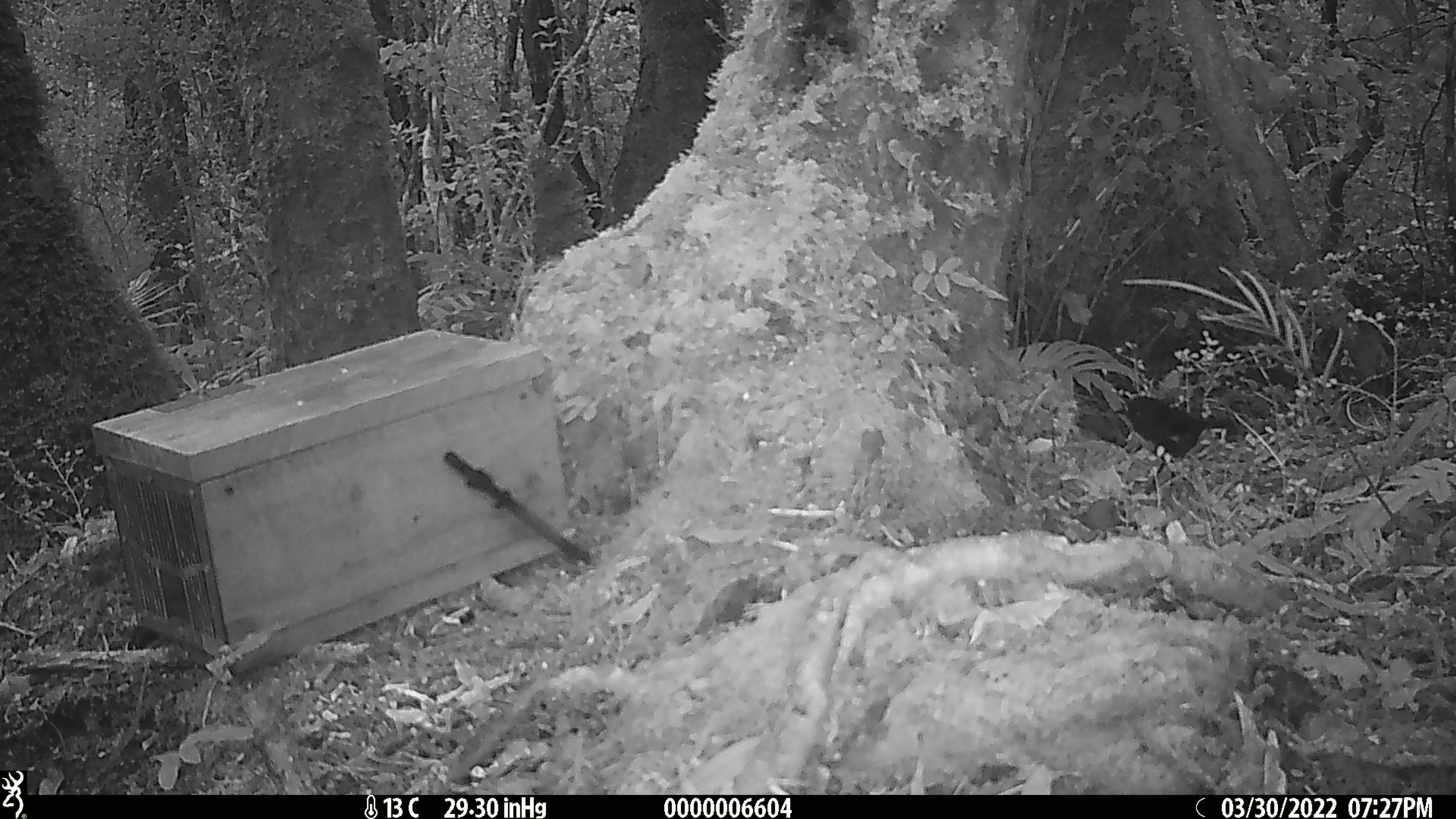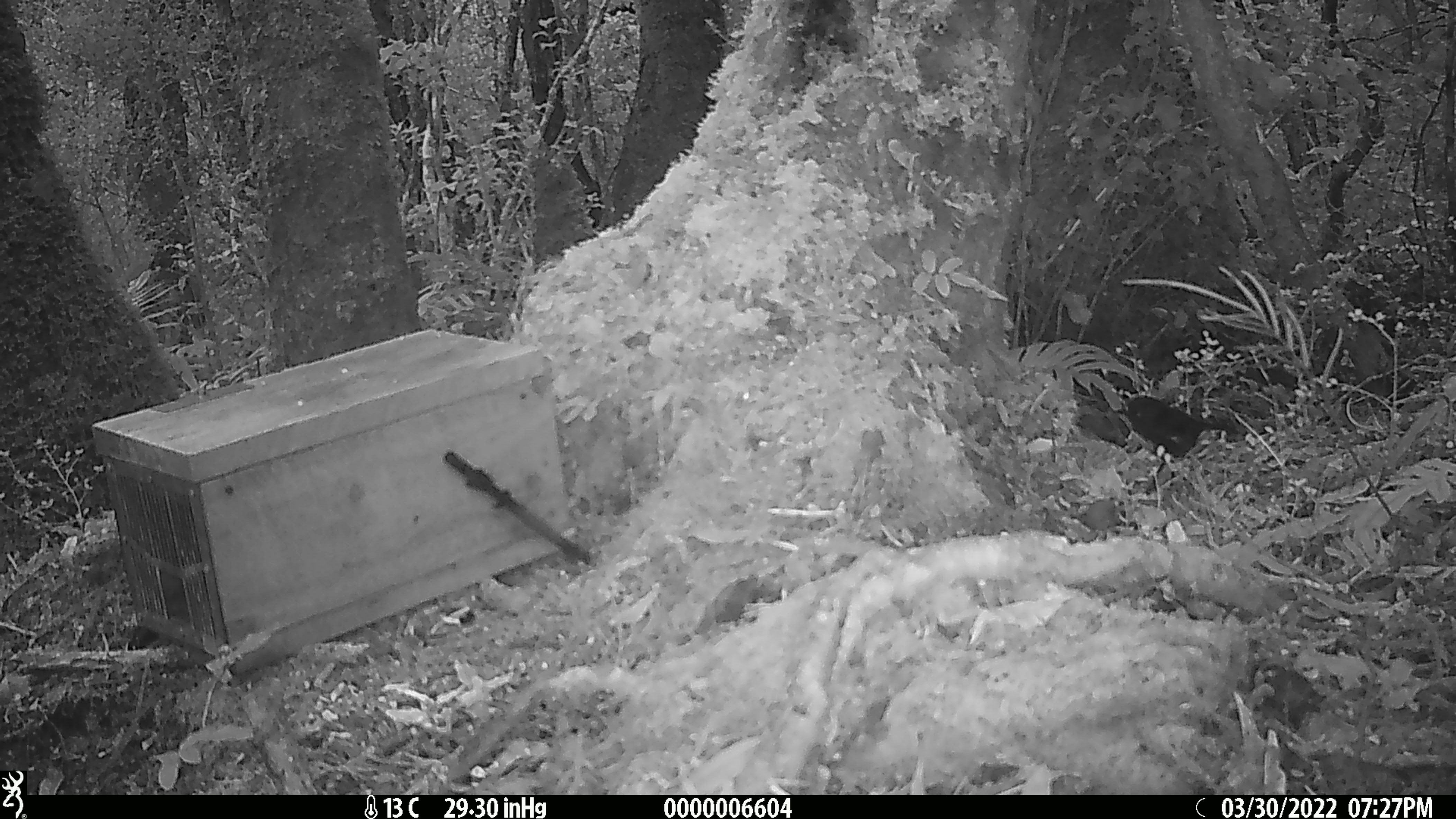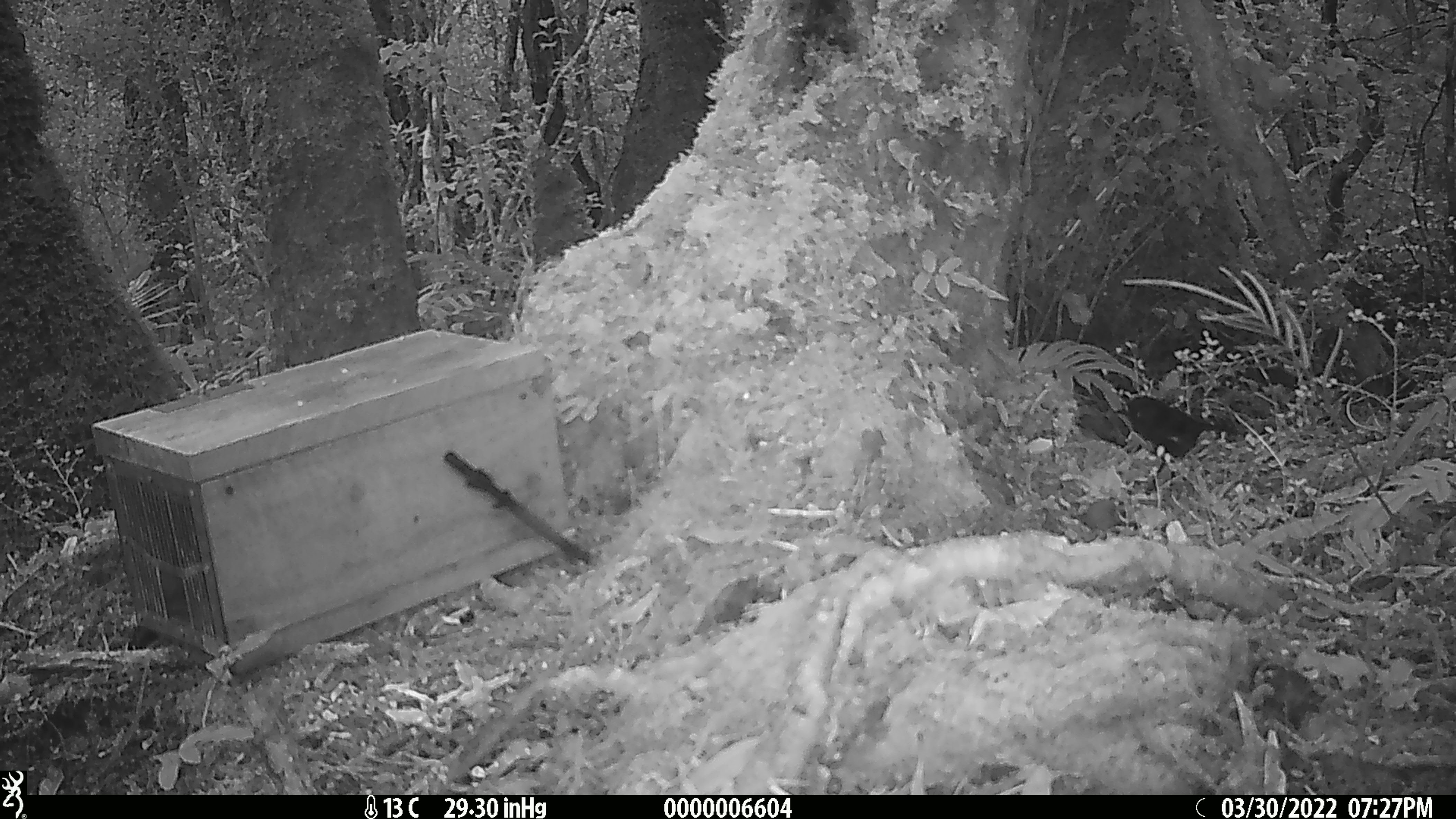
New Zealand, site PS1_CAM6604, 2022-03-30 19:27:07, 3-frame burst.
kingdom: Animalia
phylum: Chordata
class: Aves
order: Passeriformes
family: Petroicidae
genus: Petroica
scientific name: Petroica australis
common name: new zealand robin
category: robin